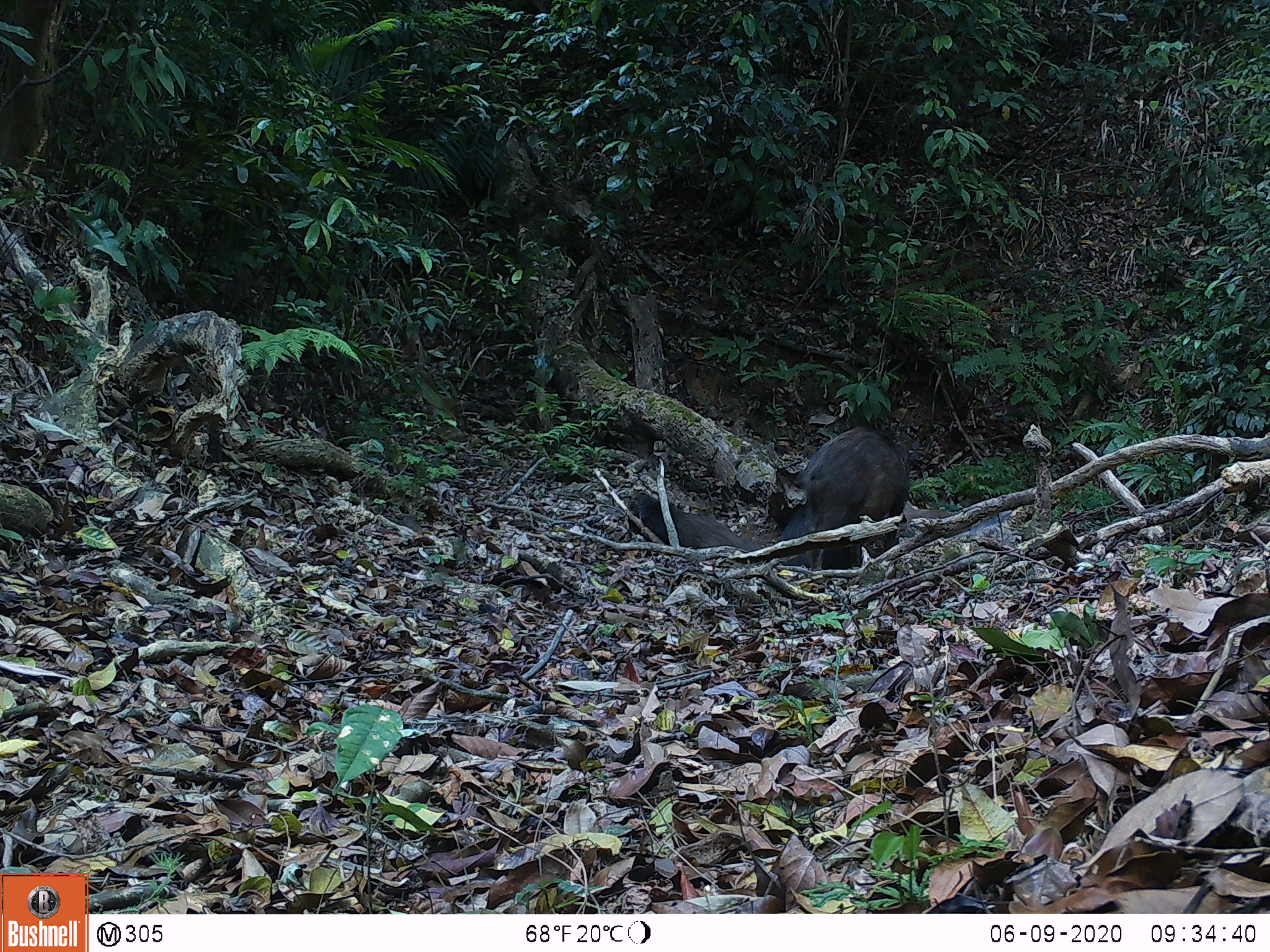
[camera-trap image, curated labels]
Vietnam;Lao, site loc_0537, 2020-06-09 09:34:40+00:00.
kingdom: Animalia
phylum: Chordata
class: Mammalia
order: Artiodactyla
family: Suidae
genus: Sus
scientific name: Sus scrofa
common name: eurasian wild pig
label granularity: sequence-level